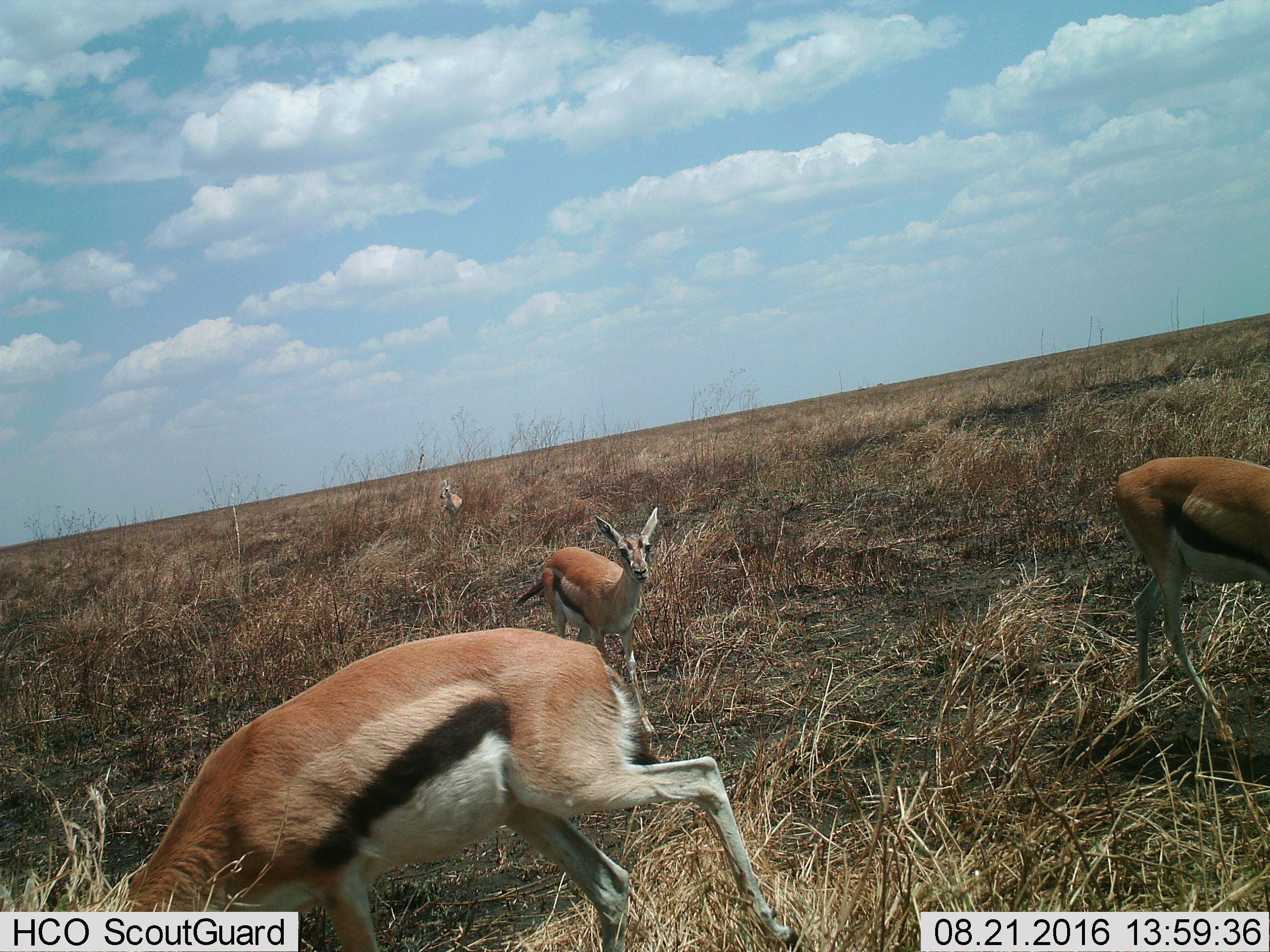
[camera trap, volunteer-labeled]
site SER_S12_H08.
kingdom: Animalia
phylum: Chordata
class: Mammalia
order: Artiodactyla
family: Bovidae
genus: Eudorcas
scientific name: Eudorcas thomsonii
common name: thomson's gazelle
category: gazellethomsons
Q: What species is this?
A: Gazellethomsons (thomson's gazelle) (Eudorcas thomsonii).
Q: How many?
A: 4.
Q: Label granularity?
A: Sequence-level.